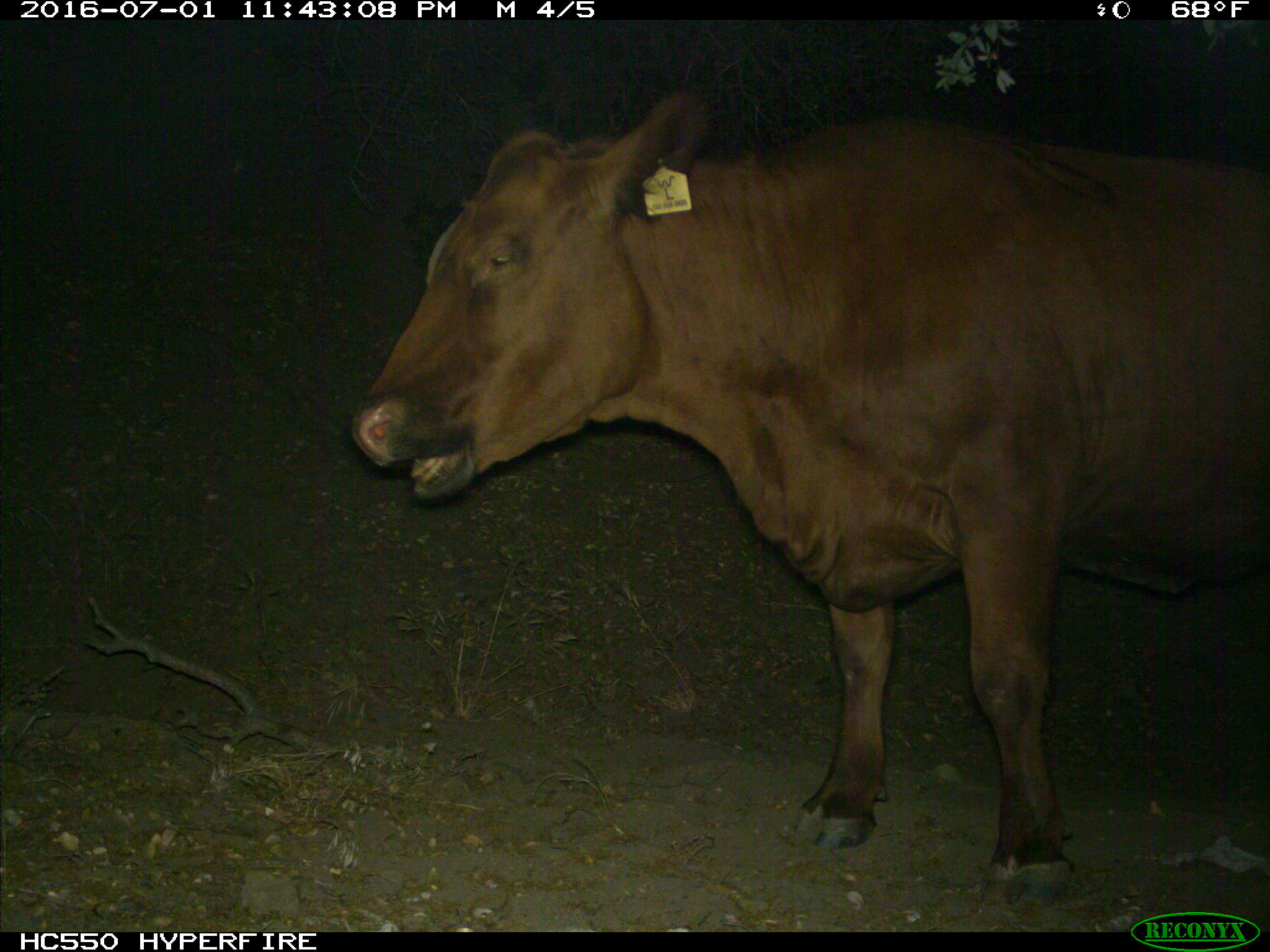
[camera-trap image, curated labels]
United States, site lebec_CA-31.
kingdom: Animalia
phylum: Chordata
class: Mammalia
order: Artiodactyla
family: Bovidae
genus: Bos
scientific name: Bos taurus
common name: domestic cow